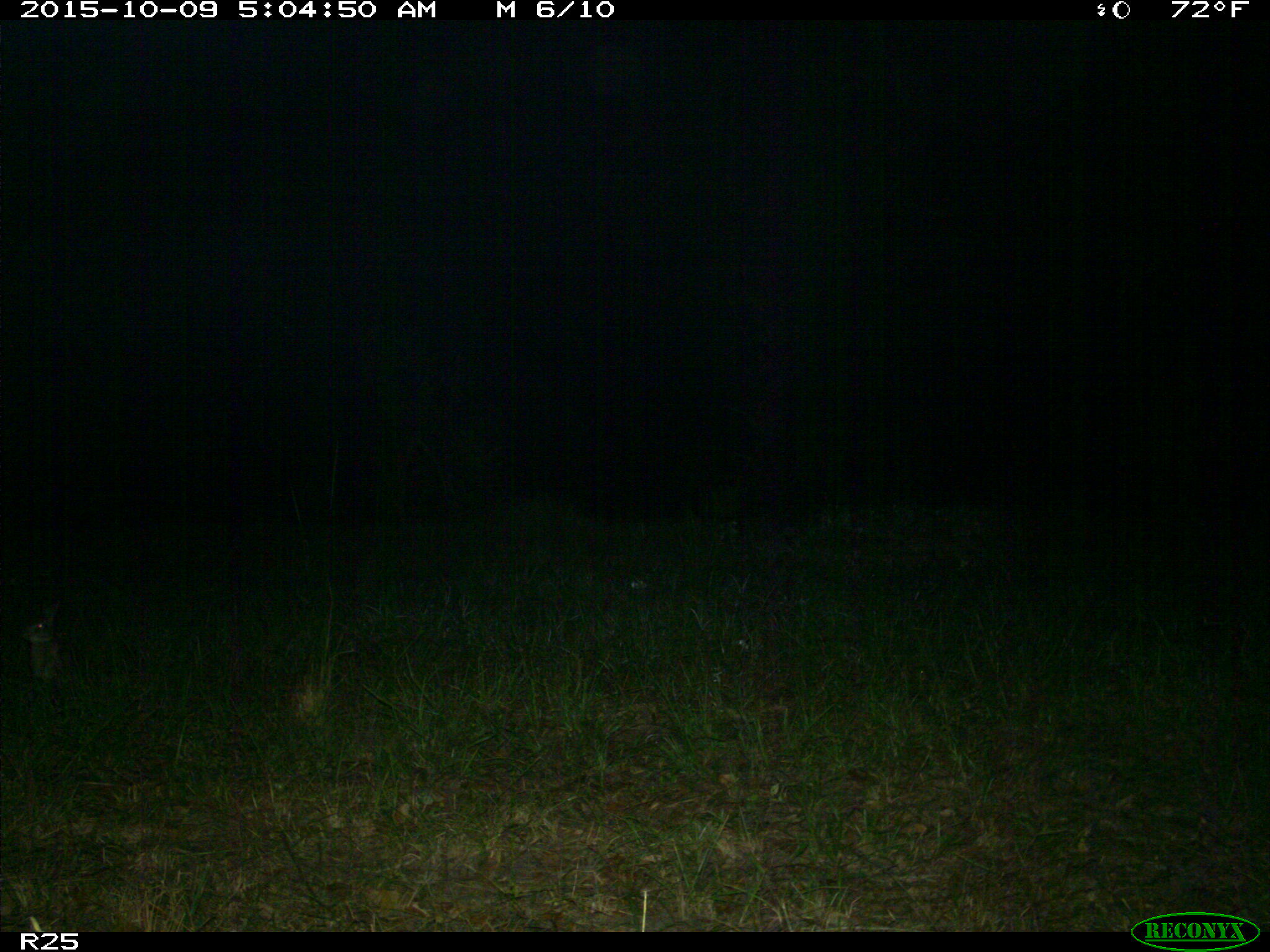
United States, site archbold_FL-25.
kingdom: Animalia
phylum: Chordata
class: Mammalia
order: Lagomorpha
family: Leporidae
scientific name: Leporidae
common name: rabbits and hares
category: unidentified rabbit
Unidentified rabbit (rabbits and hares) (Leporidae).